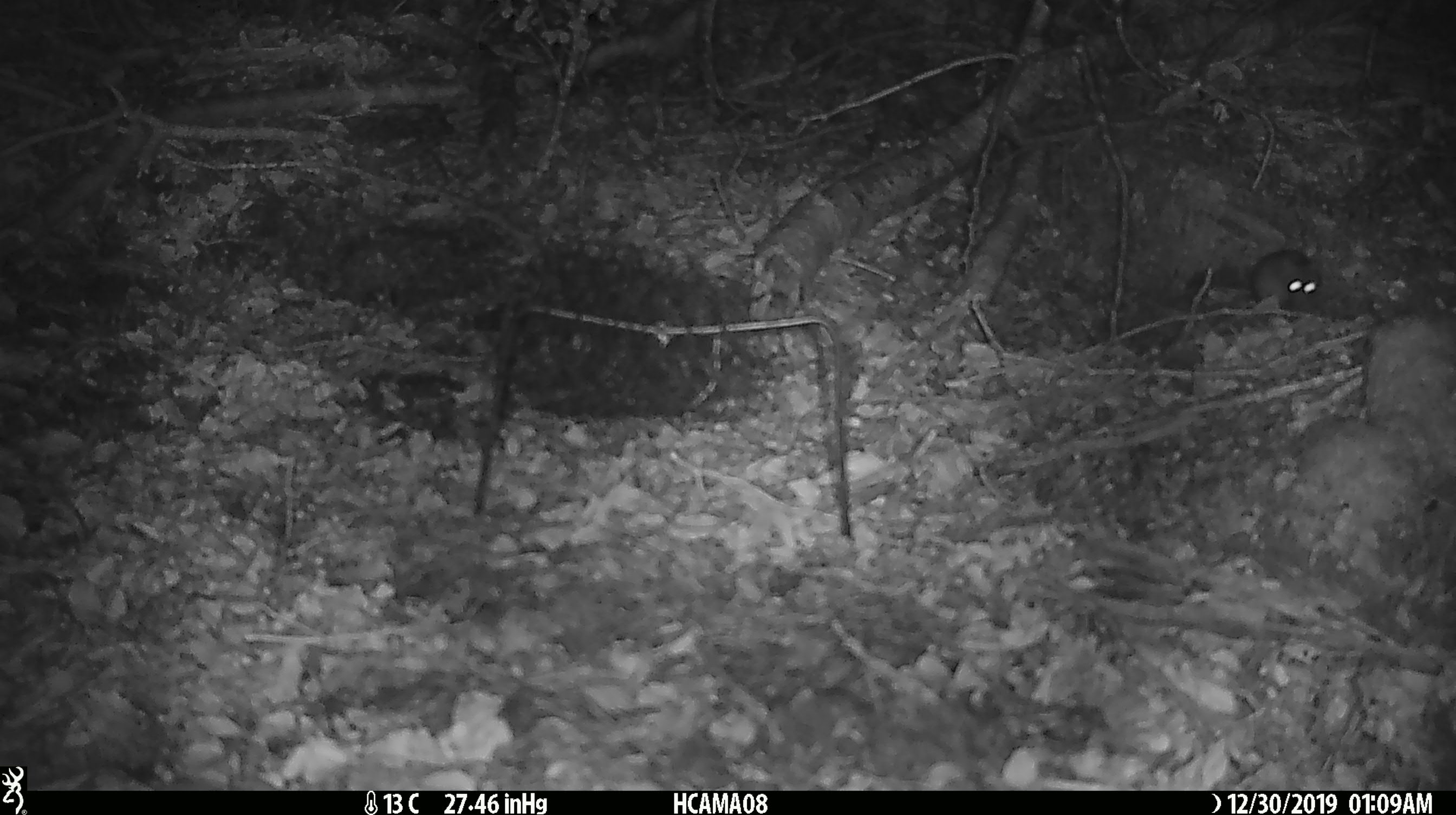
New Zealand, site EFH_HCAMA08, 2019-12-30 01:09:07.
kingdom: Animalia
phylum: Chordata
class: Mammalia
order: Rodentia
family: Muridae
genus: Mus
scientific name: Mus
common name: mouse